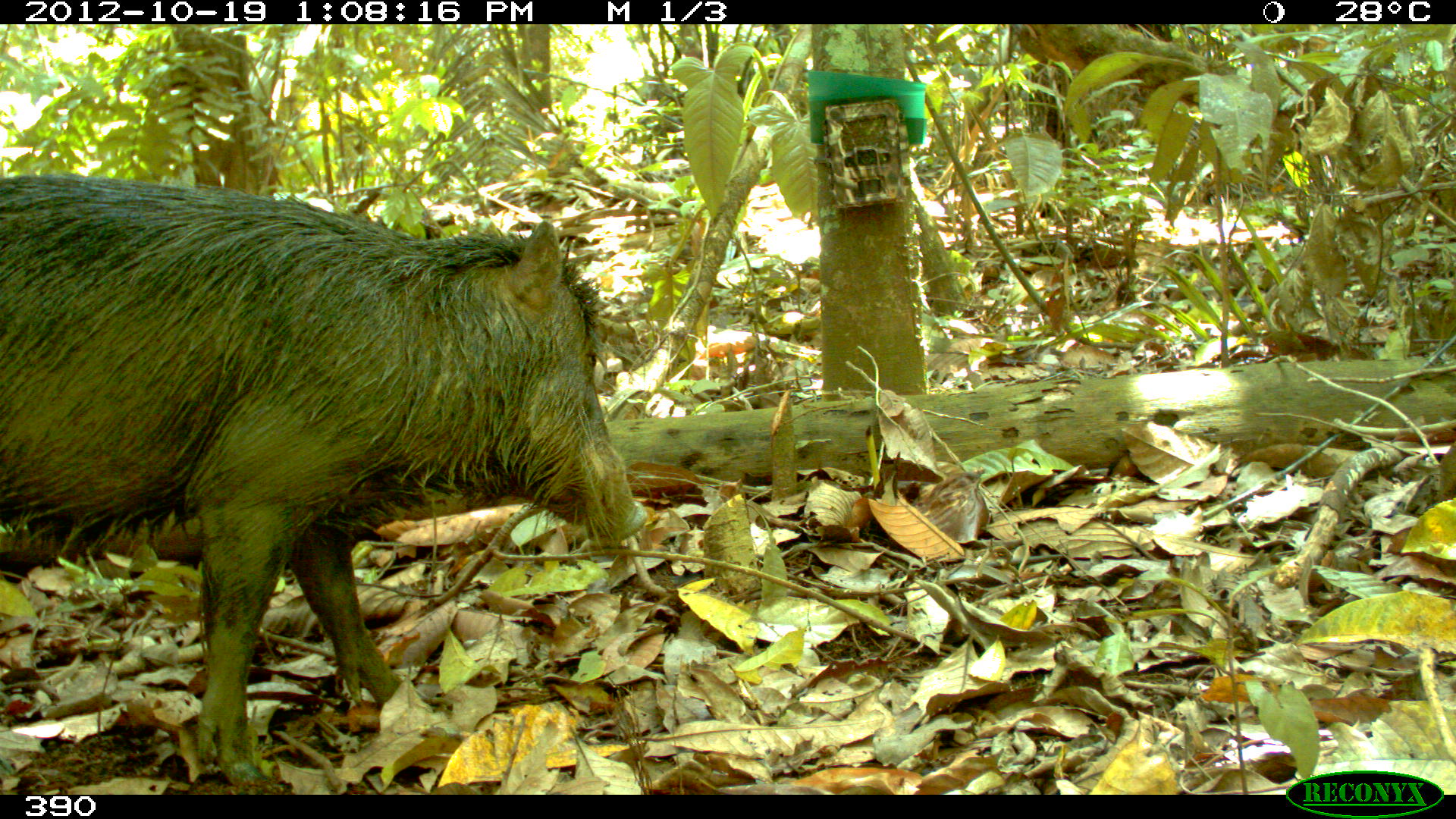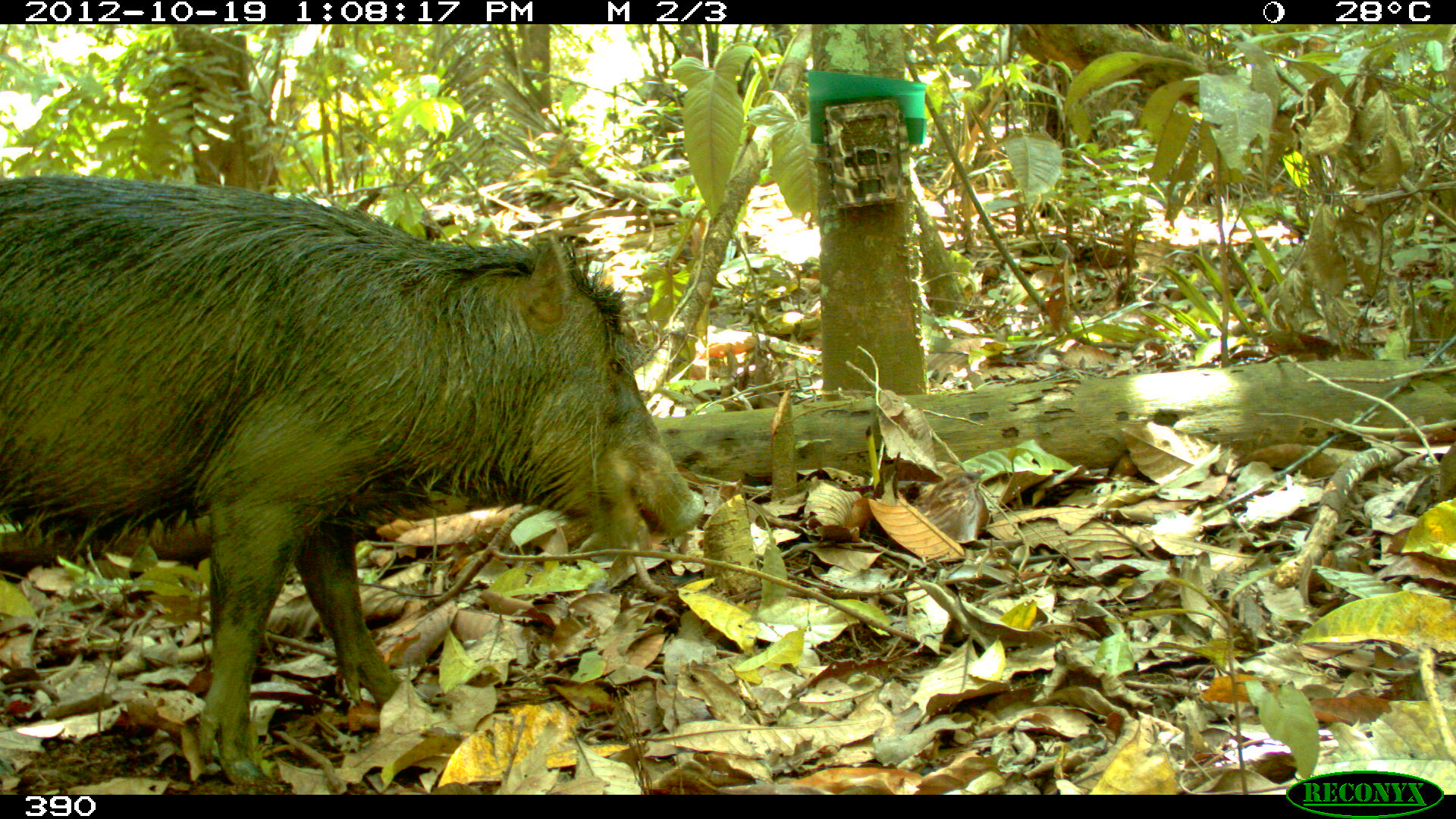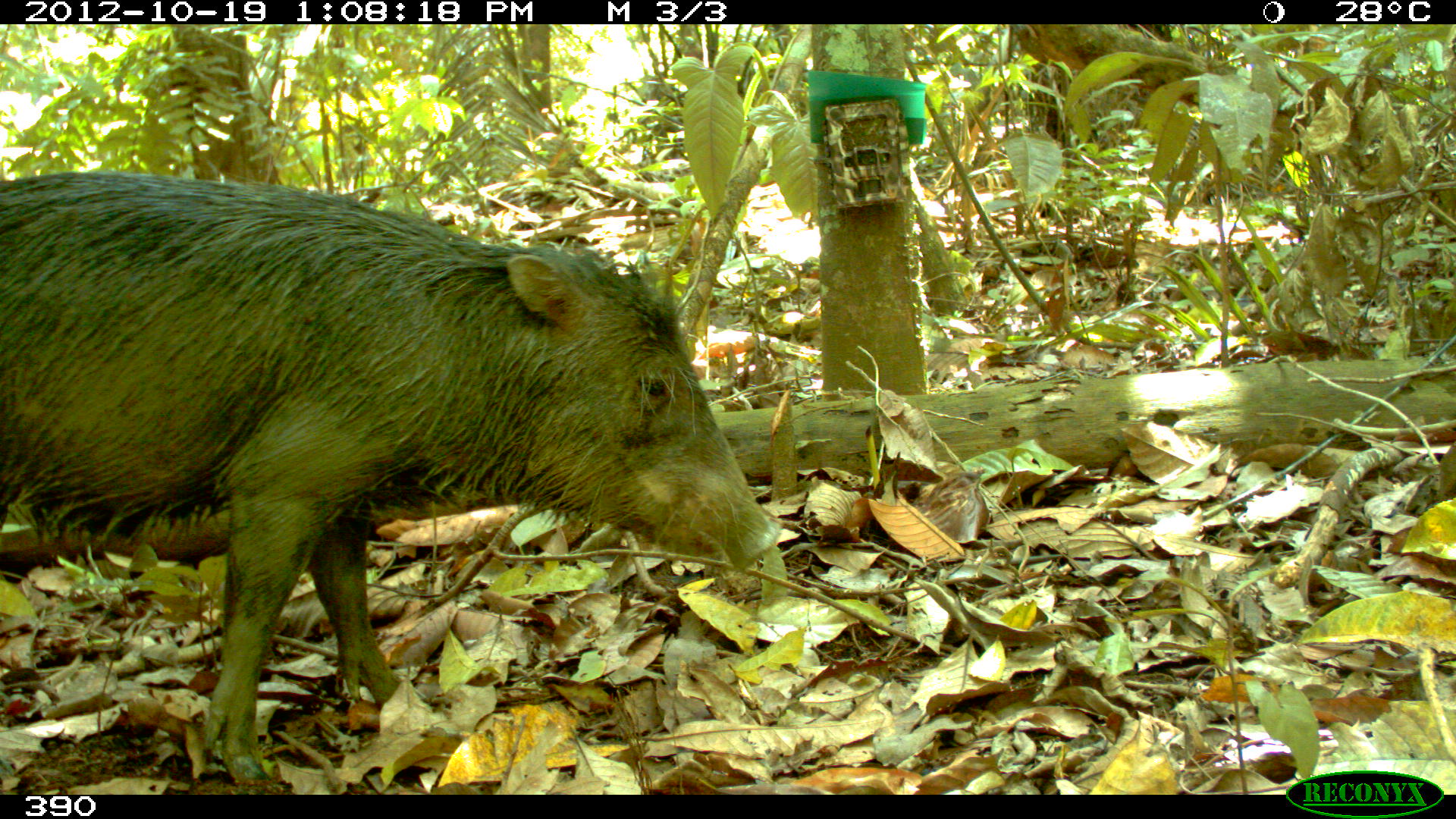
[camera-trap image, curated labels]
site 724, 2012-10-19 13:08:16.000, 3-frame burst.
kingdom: Animalia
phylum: Chordata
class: Mammalia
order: Artiodactyla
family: Tayassuidae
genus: Tayassu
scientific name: Tayassu pecari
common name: white-lipped peccary